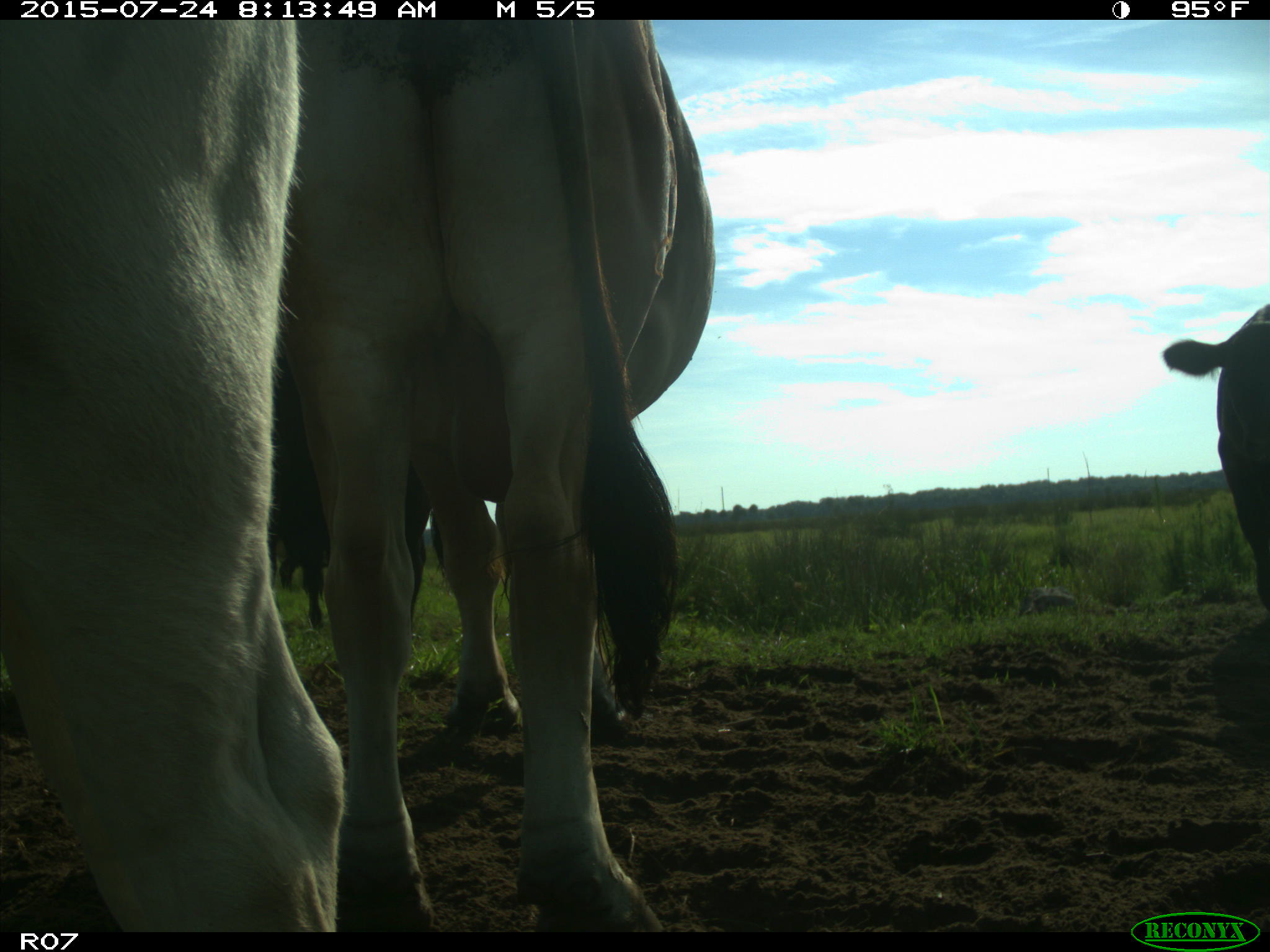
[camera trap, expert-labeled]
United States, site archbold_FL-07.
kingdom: Animalia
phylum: Chordata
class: Mammalia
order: Artiodactyla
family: Bovidae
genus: Bos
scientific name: Bos taurus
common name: domestic cow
Bos taurus (domestic cow).